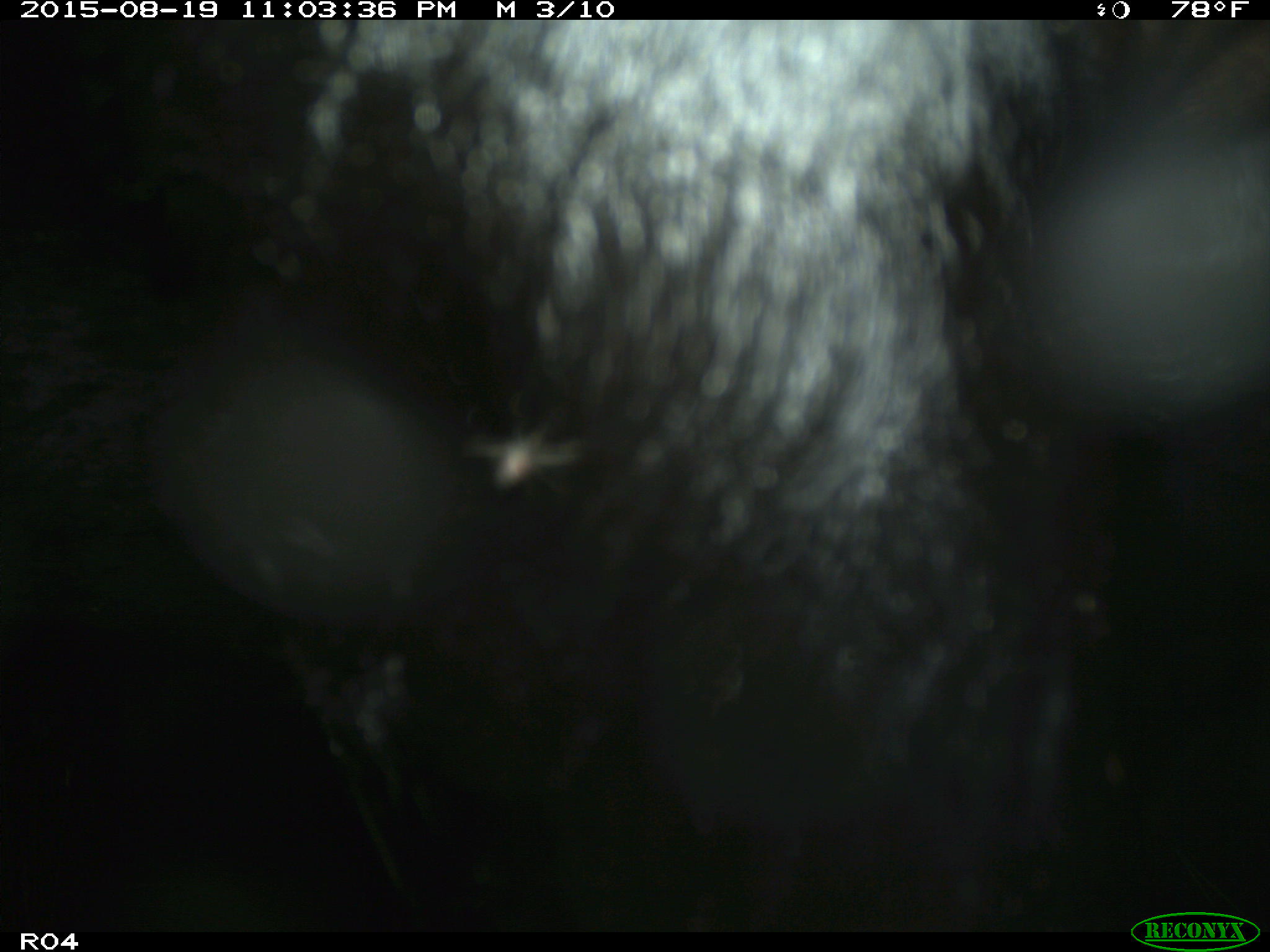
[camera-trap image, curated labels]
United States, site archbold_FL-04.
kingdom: Animalia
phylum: Chordata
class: Mammalia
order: Artiodactyla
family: Bovidae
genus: Bos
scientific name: Bos taurus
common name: domestic cow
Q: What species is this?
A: Bos taurus (domestic cow).